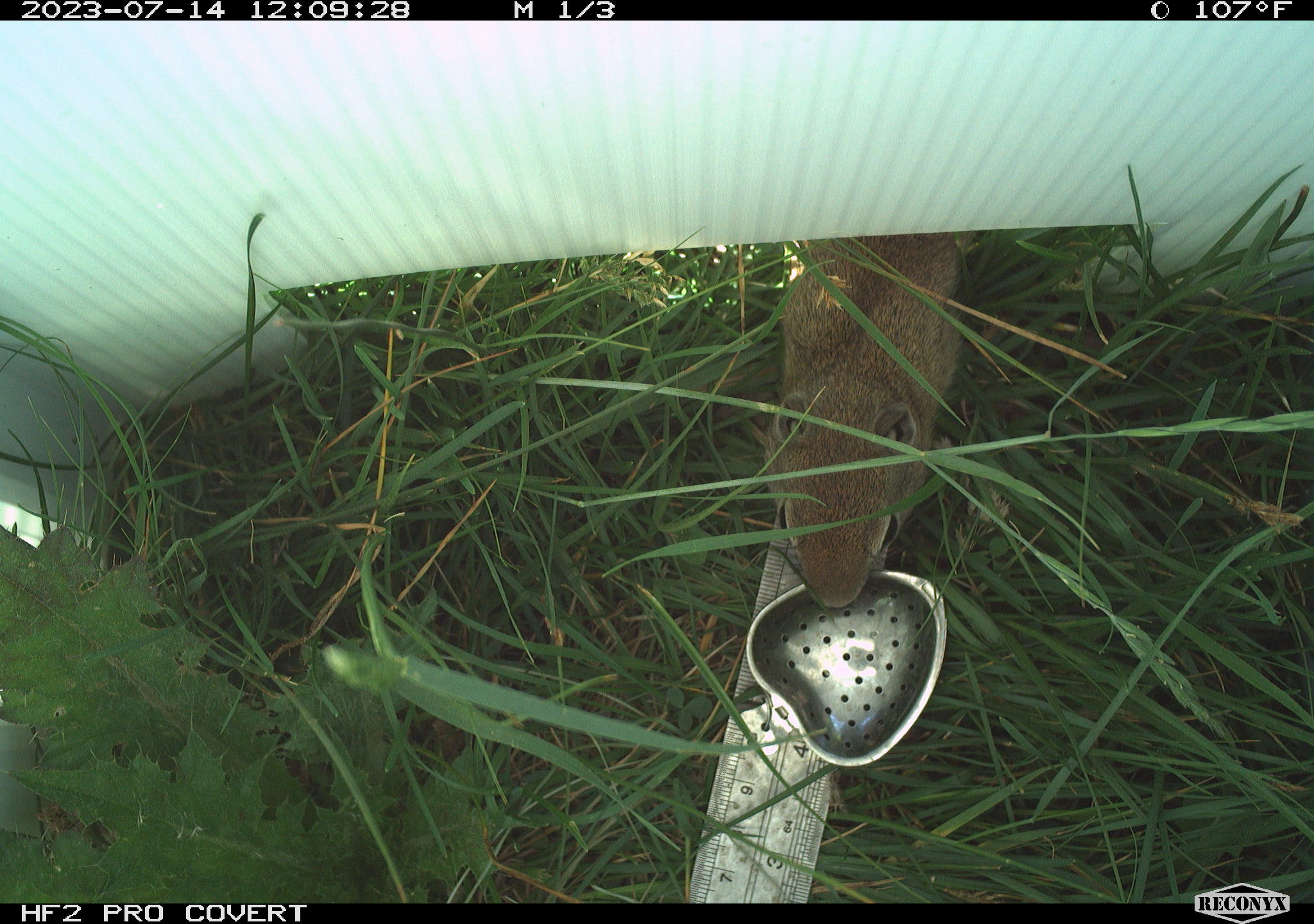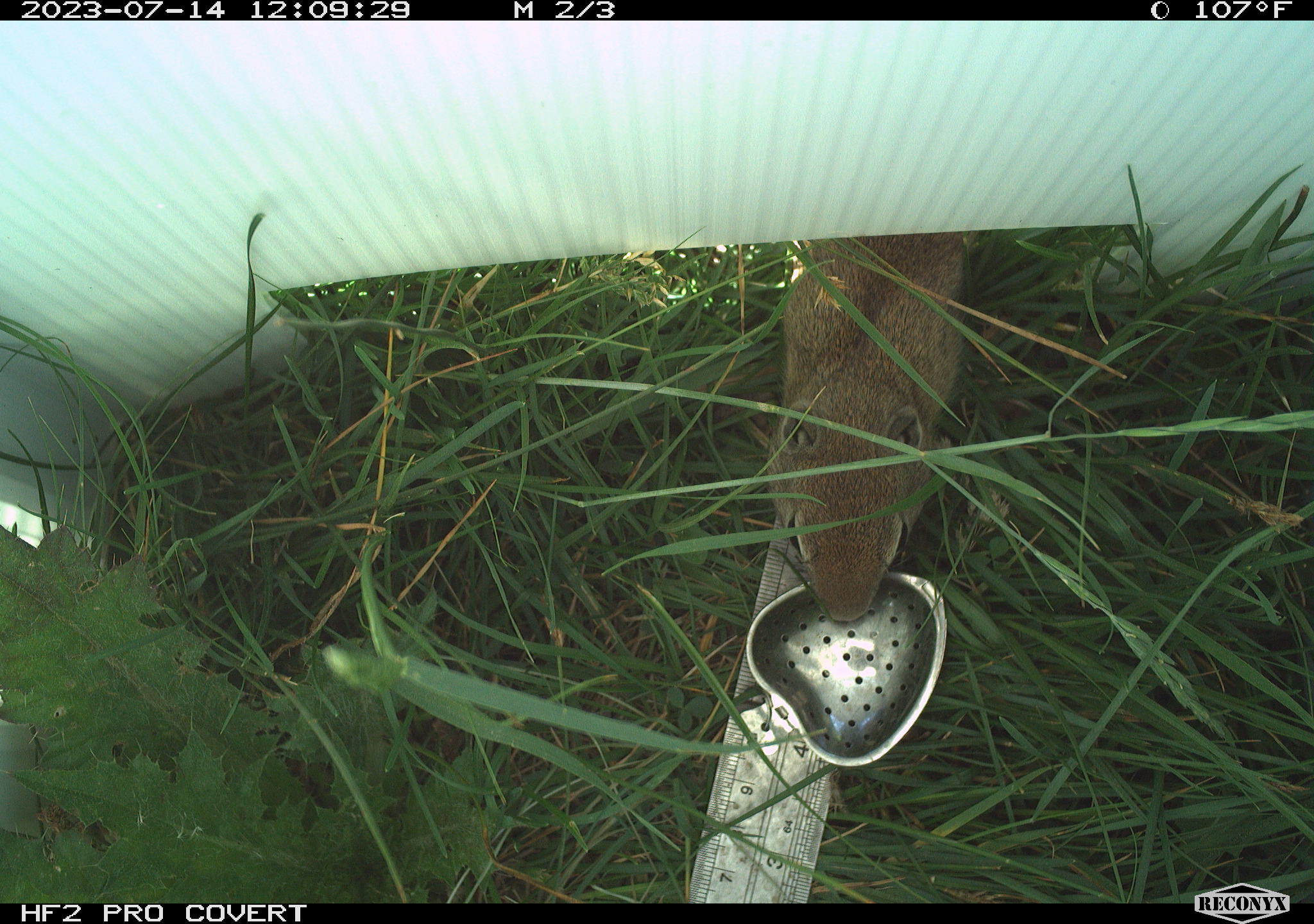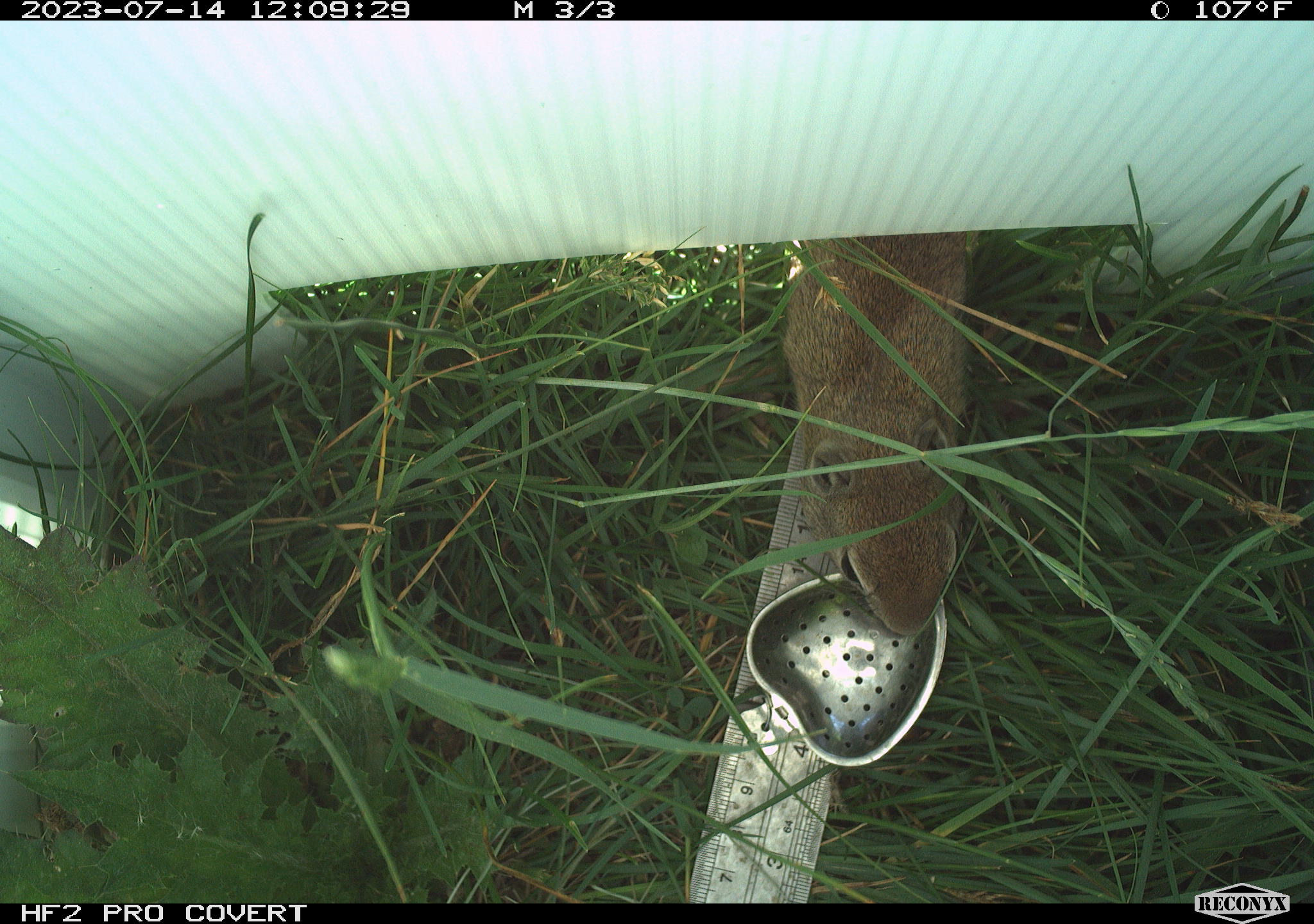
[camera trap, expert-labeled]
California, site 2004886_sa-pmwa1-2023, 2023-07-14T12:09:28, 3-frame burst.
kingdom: Animalia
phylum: Chordata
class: Mammalia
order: Rodentia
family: Sciuridae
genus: Urocitellus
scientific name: Urocitellus beldingi beldingi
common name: belding's ground squirrel